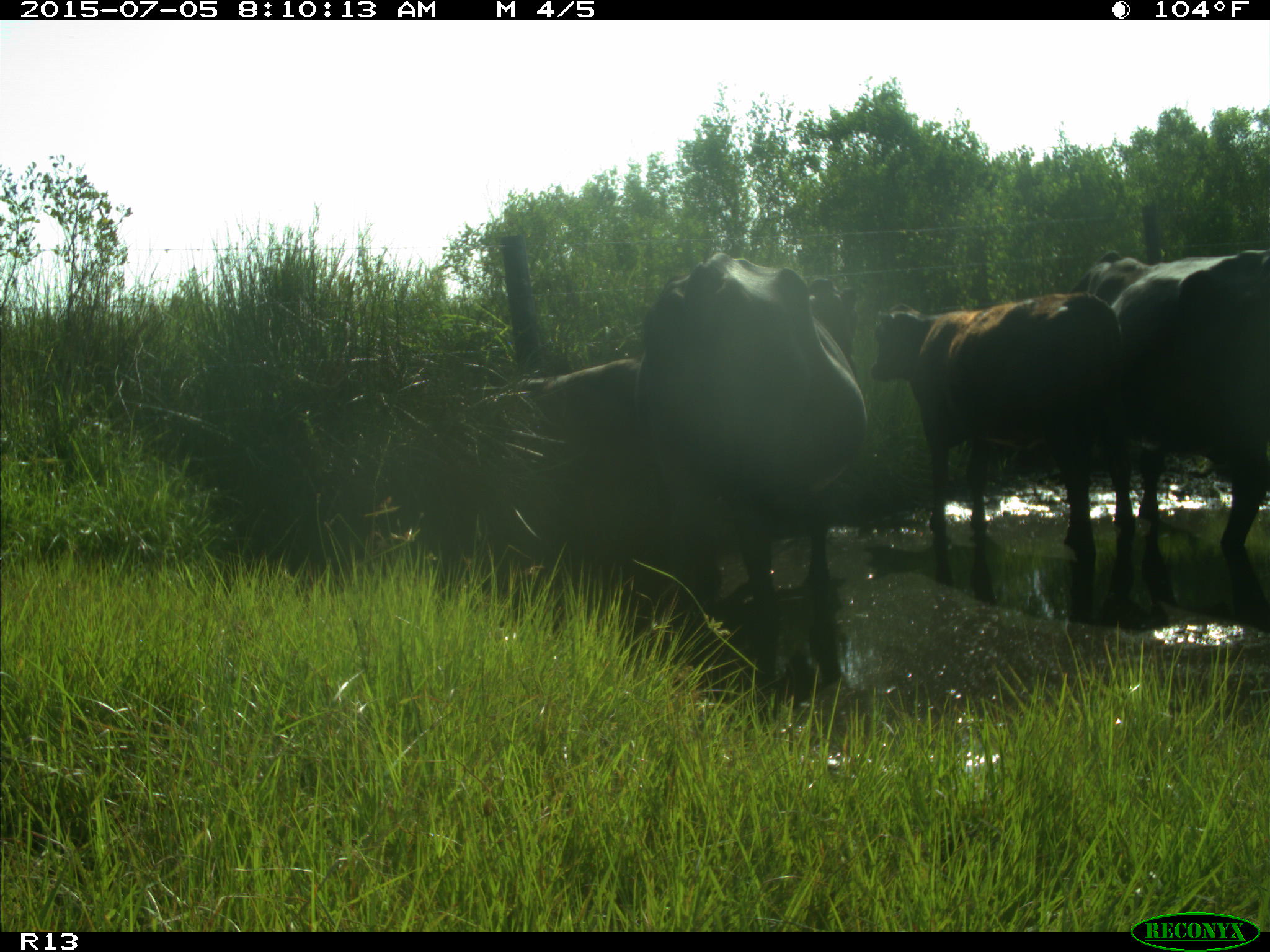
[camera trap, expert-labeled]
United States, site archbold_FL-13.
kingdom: Animalia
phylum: Chordata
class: Mammalia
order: Artiodactyla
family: Bovidae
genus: Bos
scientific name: Bos taurus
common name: domestic cow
Bos taurus (domestic cow).